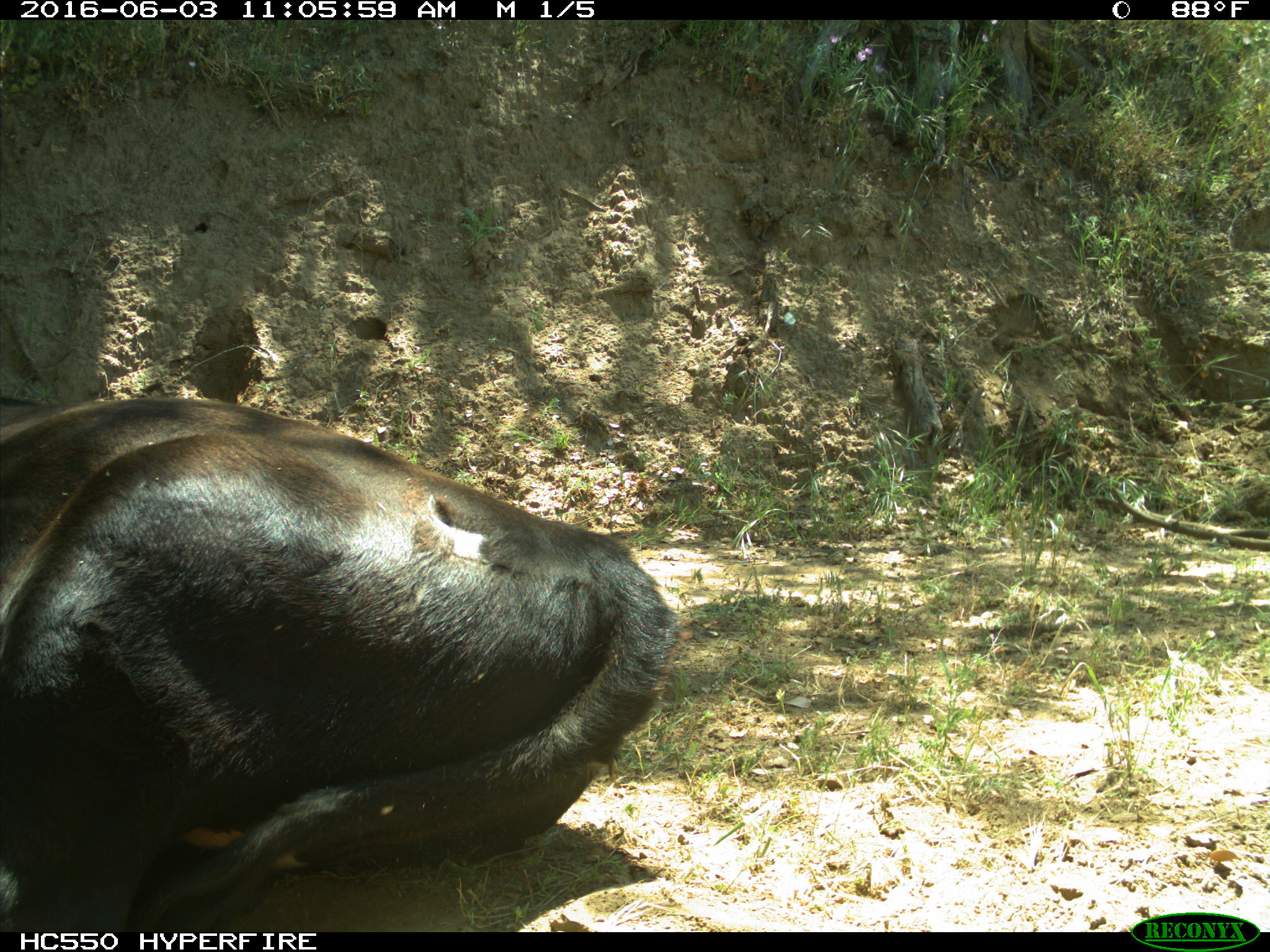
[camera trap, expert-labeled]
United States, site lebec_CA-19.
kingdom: Animalia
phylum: Chordata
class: Mammalia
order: Artiodactyla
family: Bovidae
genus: Bos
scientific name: Bos taurus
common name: domestic cow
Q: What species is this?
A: Bos taurus (domestic cow).